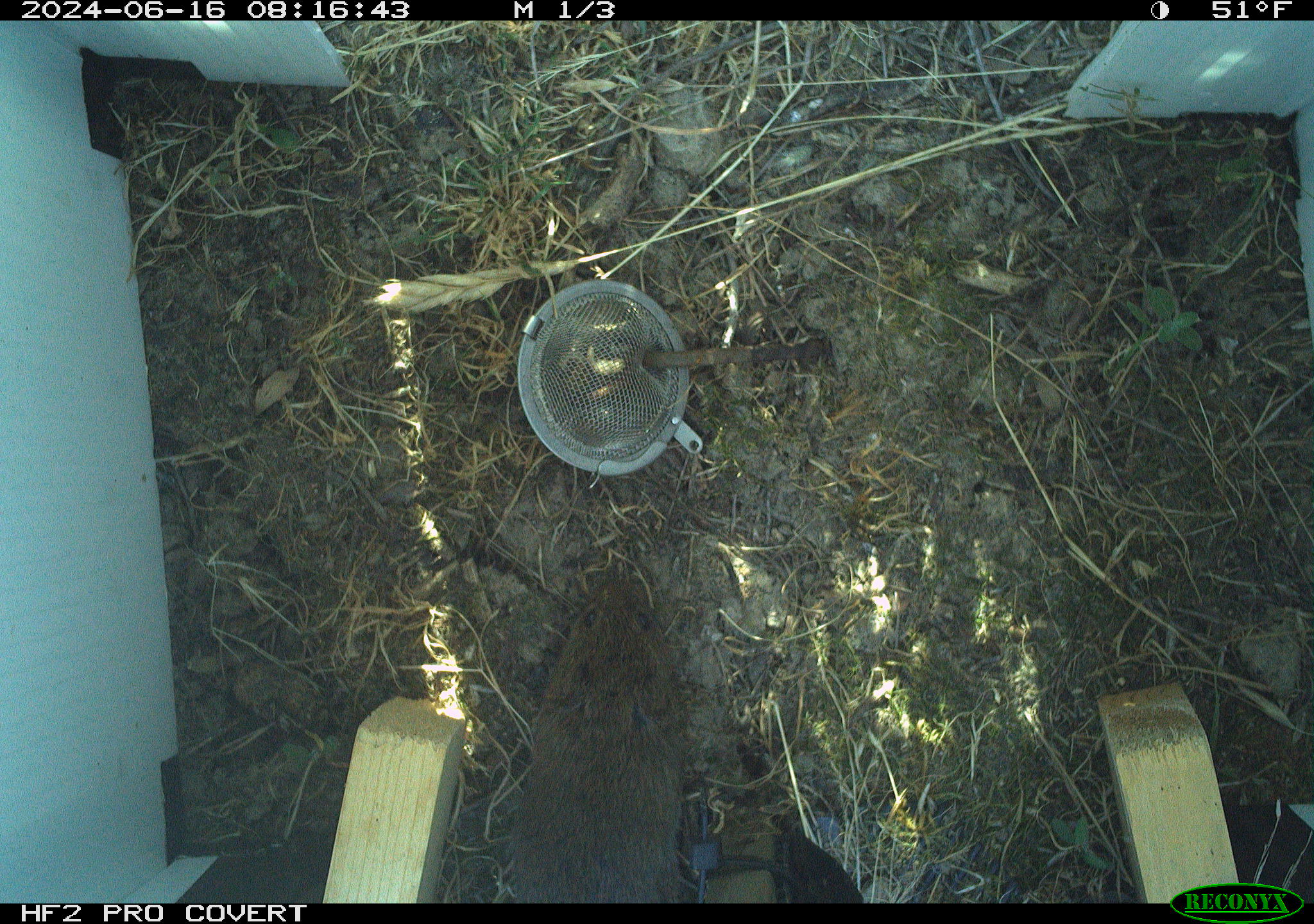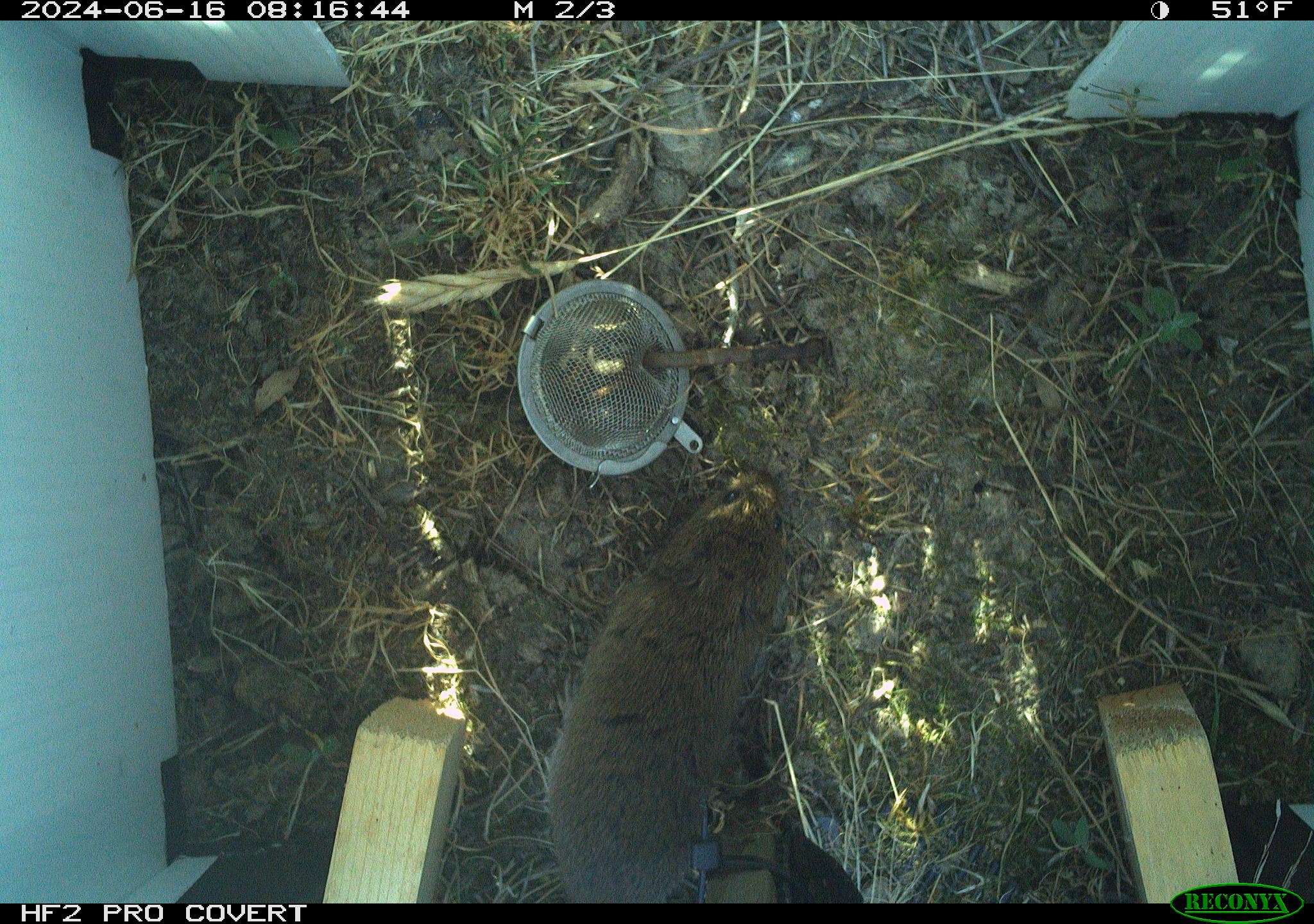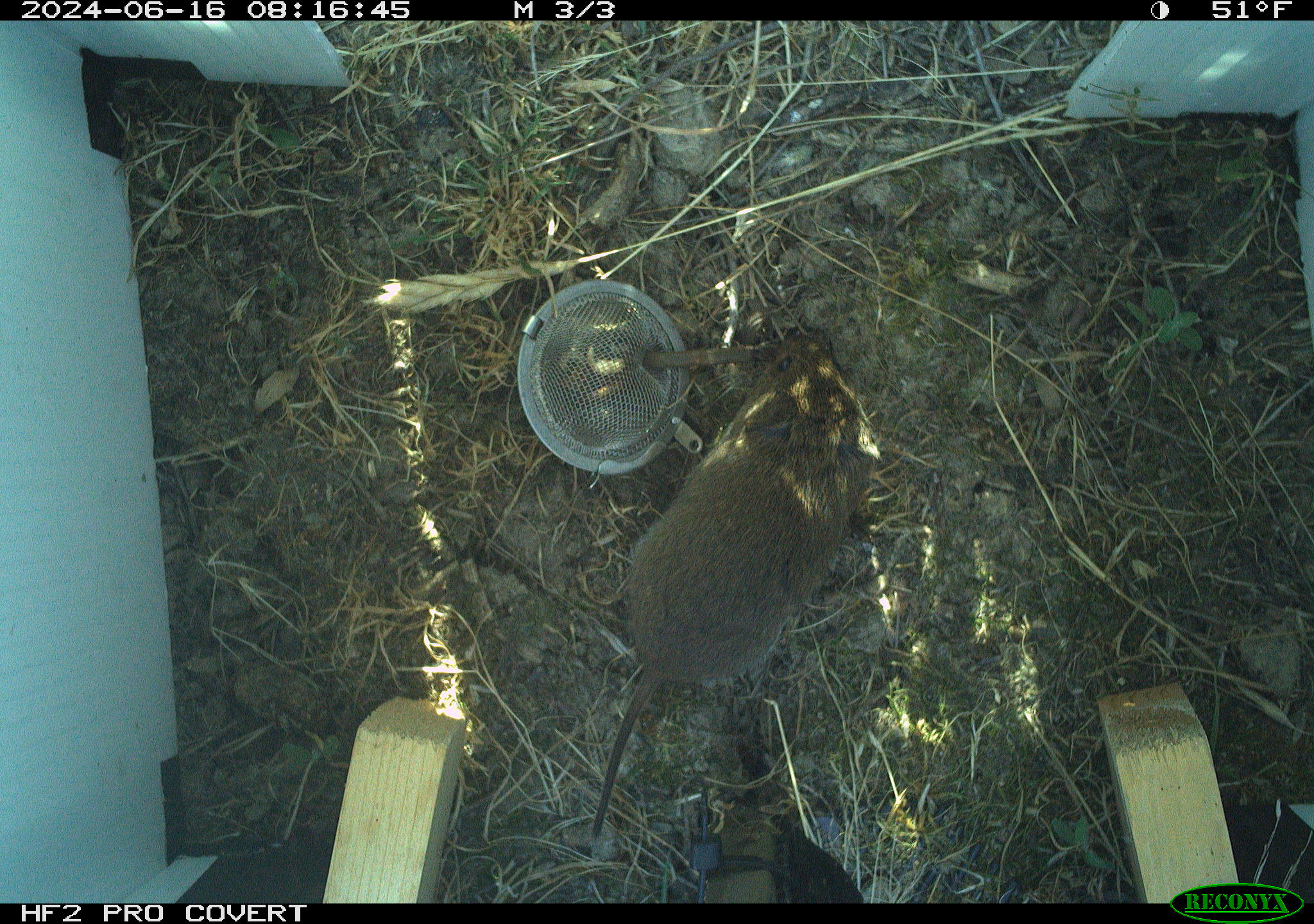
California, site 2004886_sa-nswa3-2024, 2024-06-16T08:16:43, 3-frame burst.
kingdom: Animalia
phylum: Chordata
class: Mammalia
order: Rodentia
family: Cricetidae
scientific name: Arvicolinae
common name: voles, lemmings, and muskrats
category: arvicolinae subfamily